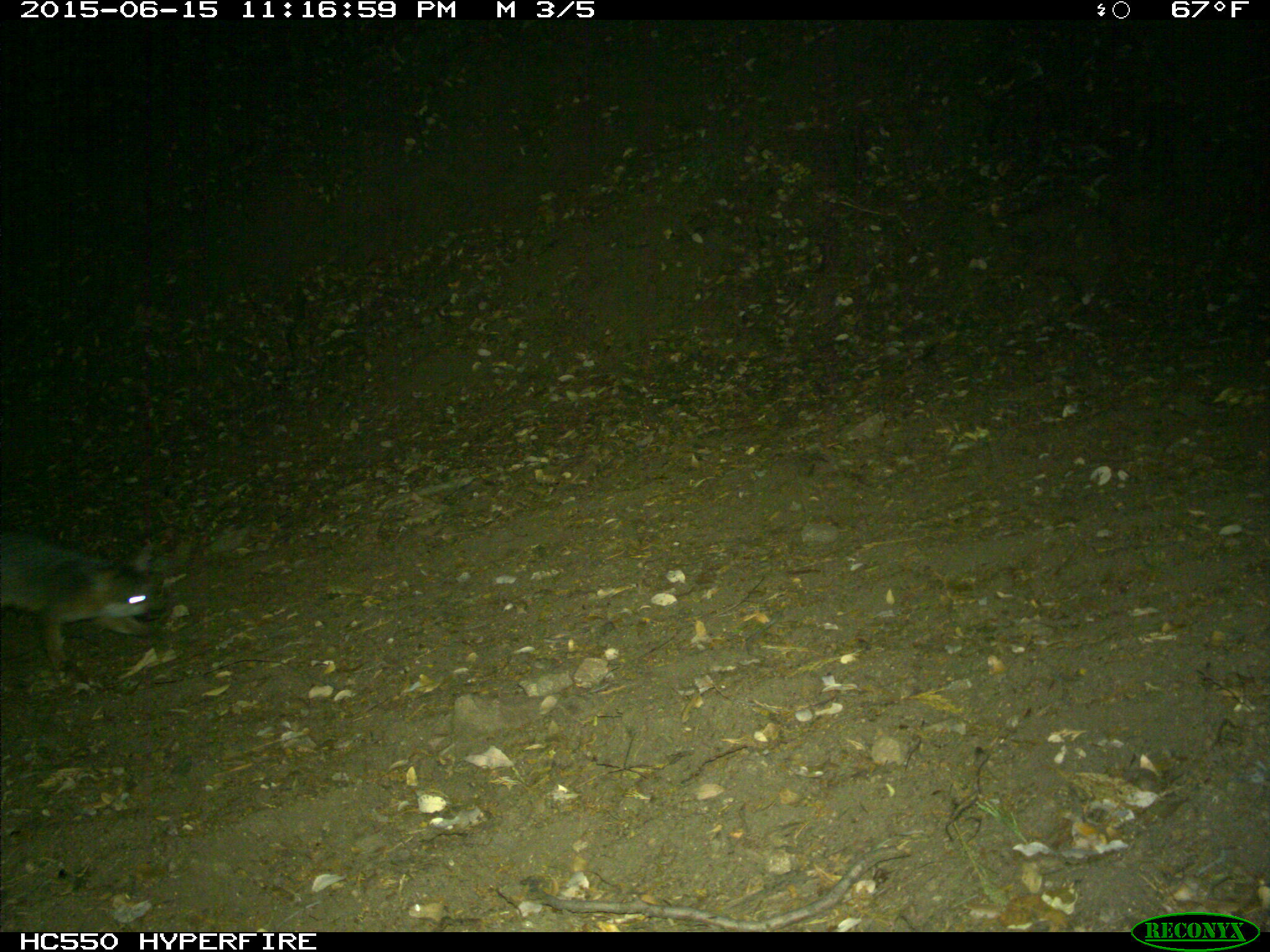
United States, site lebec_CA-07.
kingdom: Animalia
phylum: Chordata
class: Mammalia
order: Carnivora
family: Canidae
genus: Urocyon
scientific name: Urocyon cinereoargenteus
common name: gray fox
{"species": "Urocyon cinereoargenteus (gray fox)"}